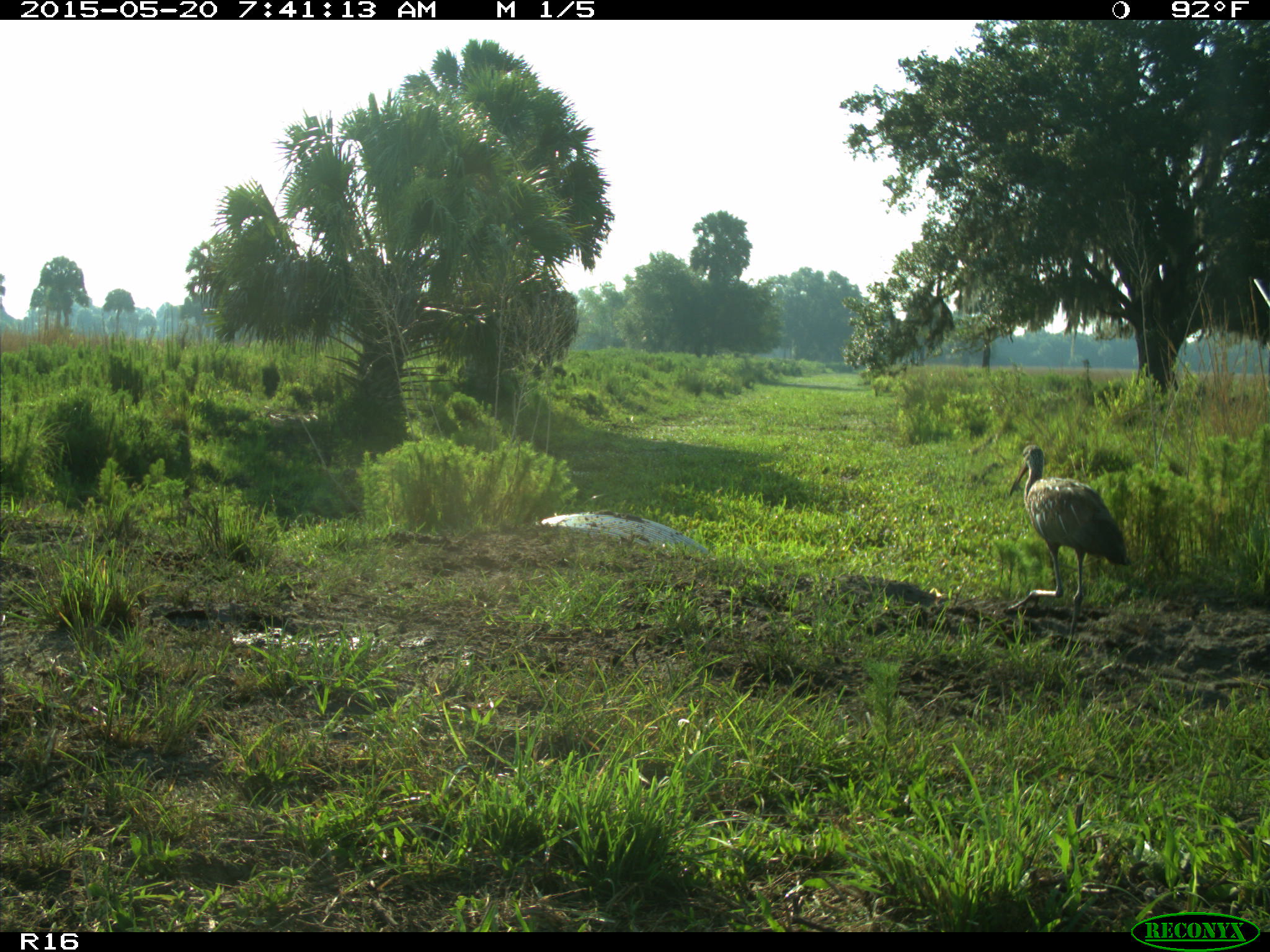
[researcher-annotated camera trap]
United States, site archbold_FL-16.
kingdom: Animalia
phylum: Chordata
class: Aves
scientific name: Aves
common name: birds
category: unidentified bird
Unidentified bird (birds) (Aves).